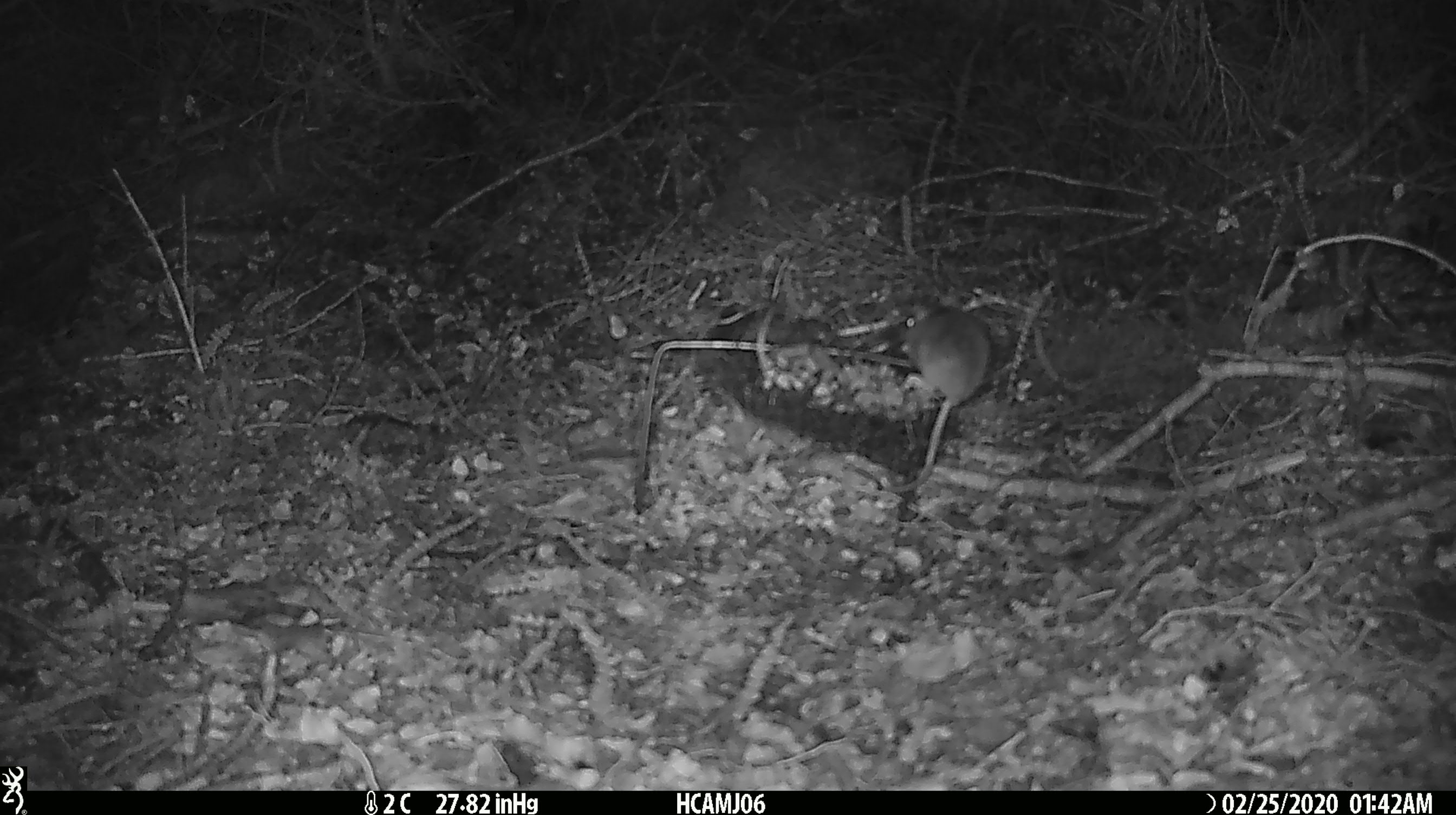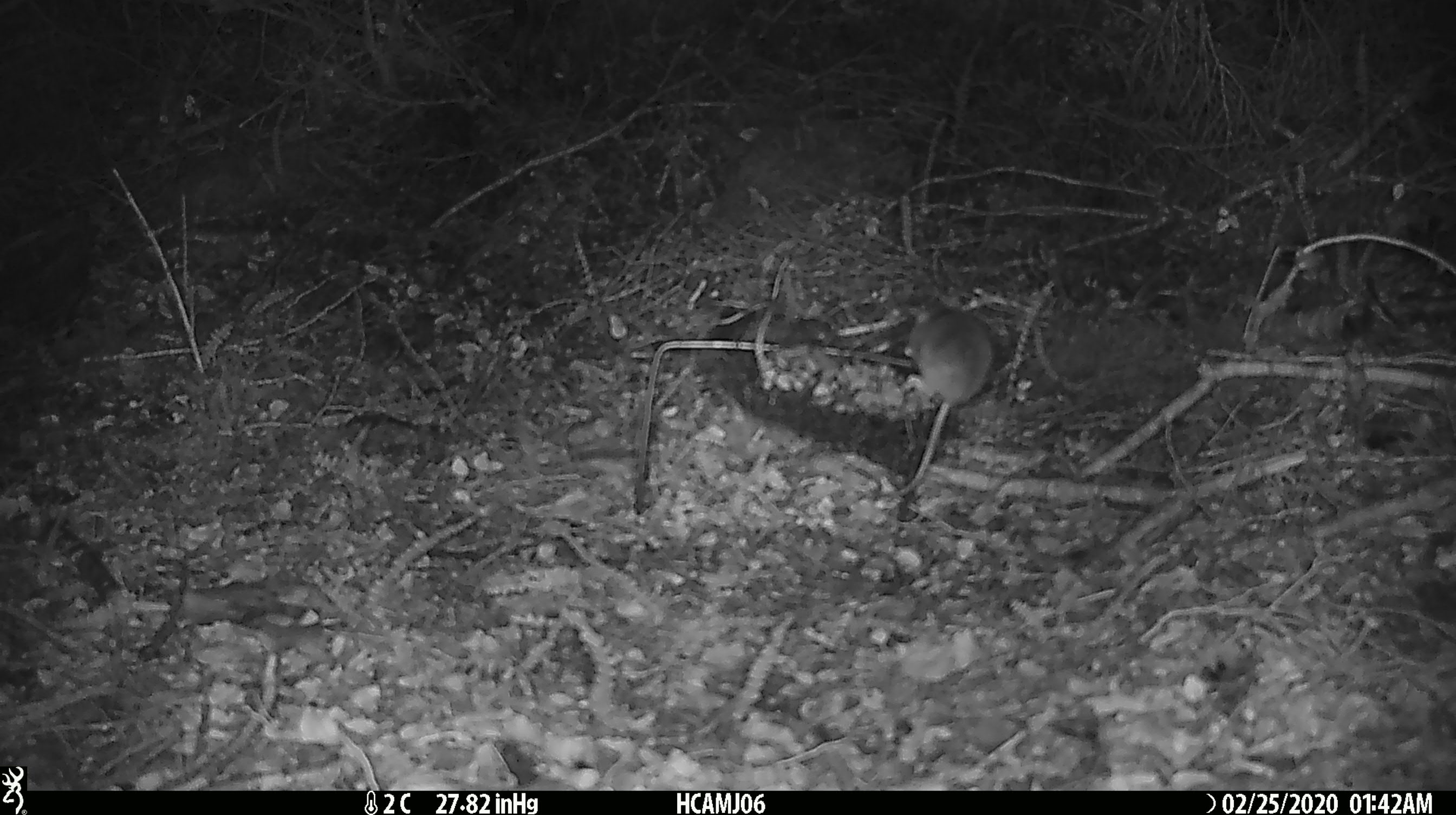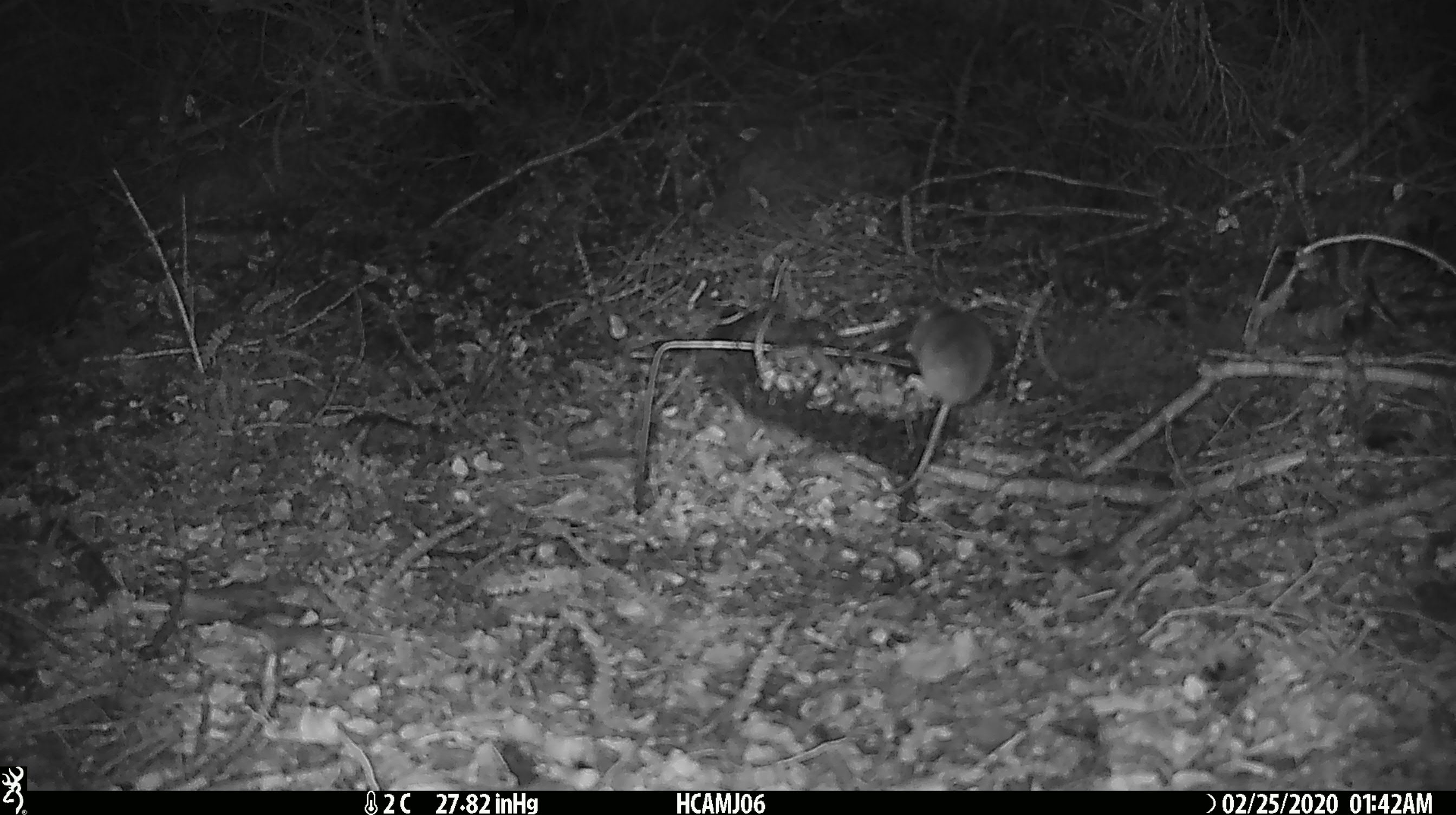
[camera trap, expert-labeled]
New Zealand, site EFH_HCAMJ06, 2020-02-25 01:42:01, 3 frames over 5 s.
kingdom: Animalia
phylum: Chordata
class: Mammalia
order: Rodentia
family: Muridae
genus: Mus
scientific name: Mus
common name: mouse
Mouse (Mus).